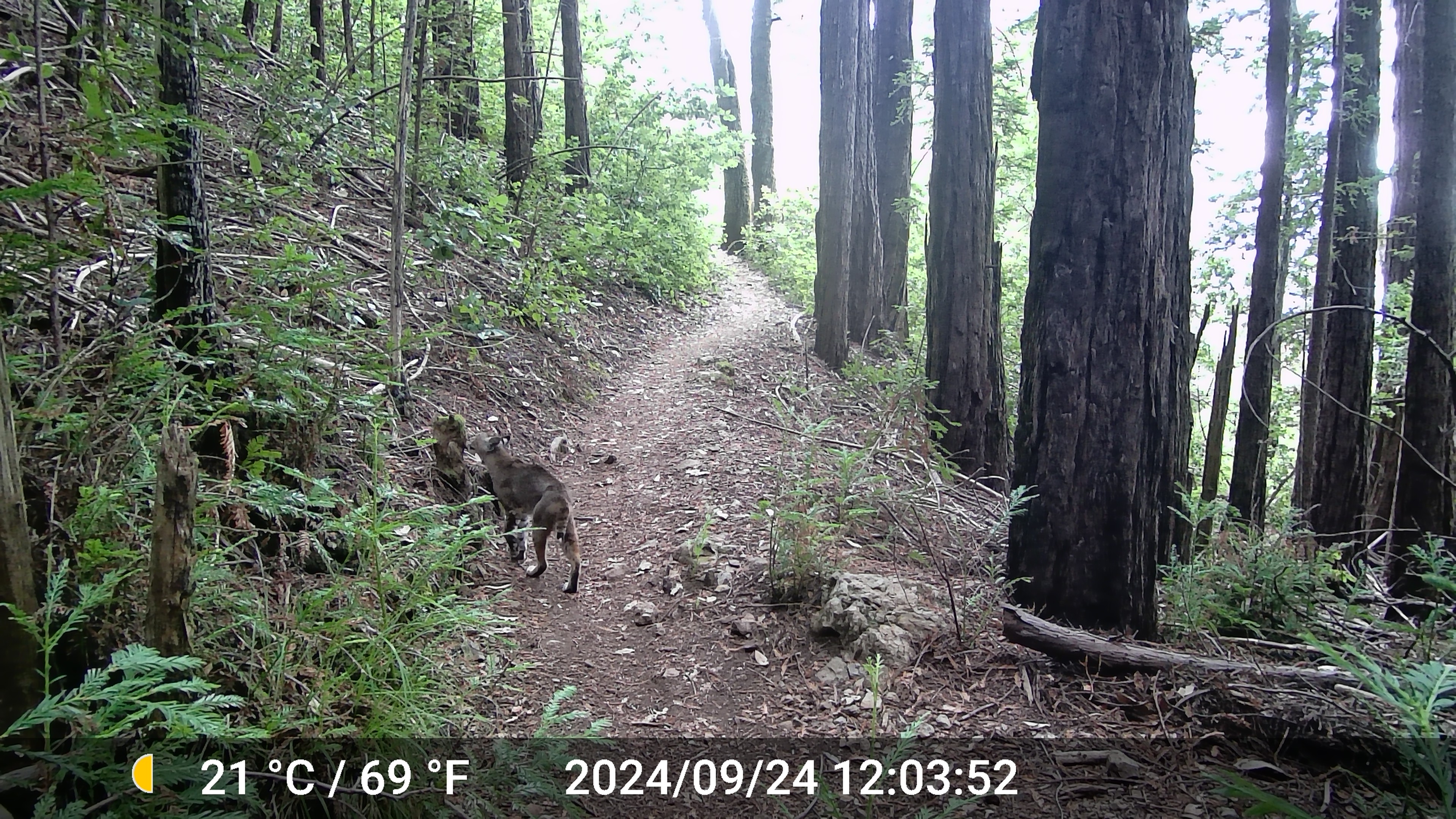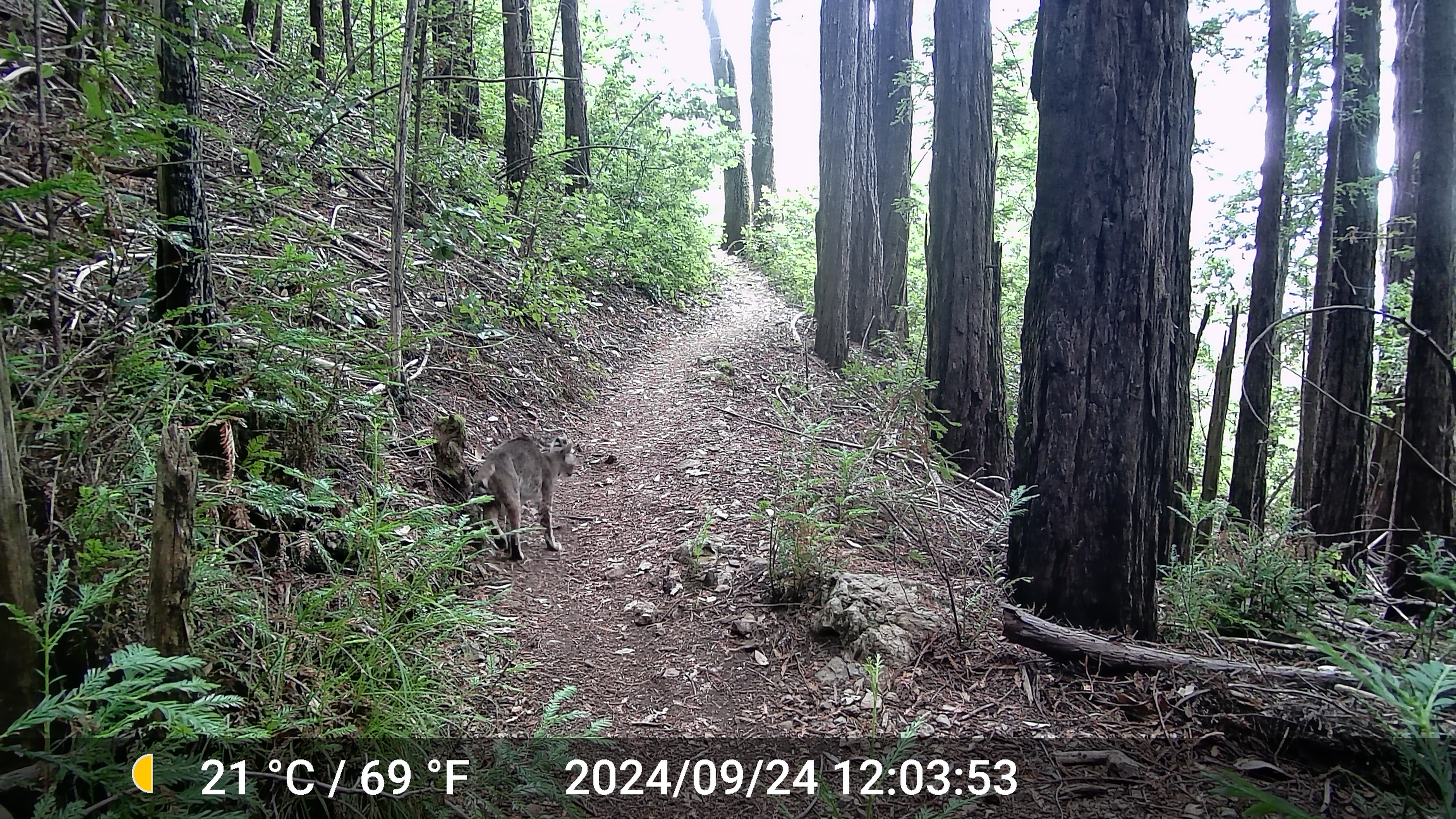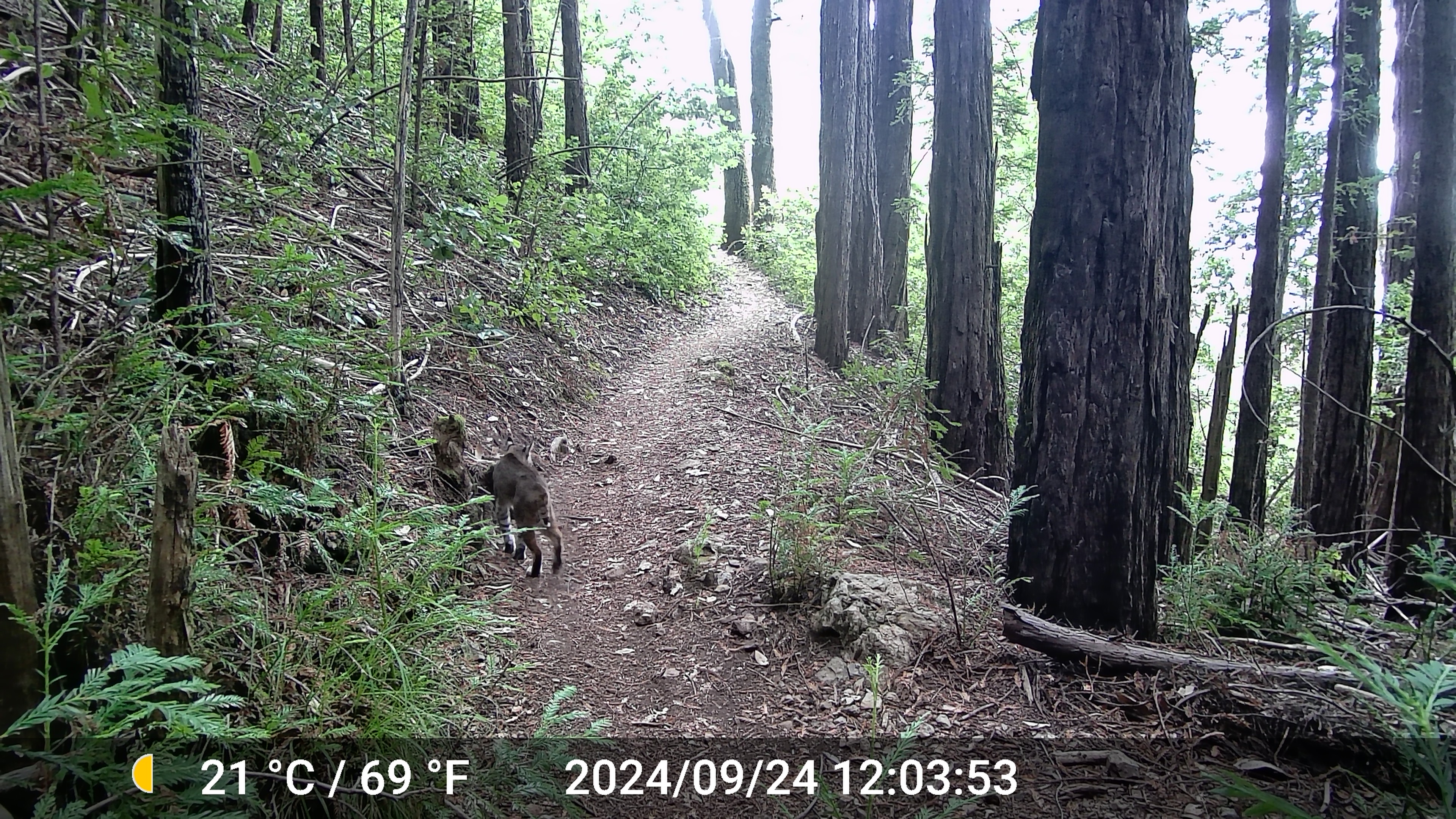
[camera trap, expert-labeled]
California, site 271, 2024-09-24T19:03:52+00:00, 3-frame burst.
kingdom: Animalia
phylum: Chordata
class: Mammalia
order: Carnivora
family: Felidae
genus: Lynx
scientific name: Lynx rufus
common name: bobcat